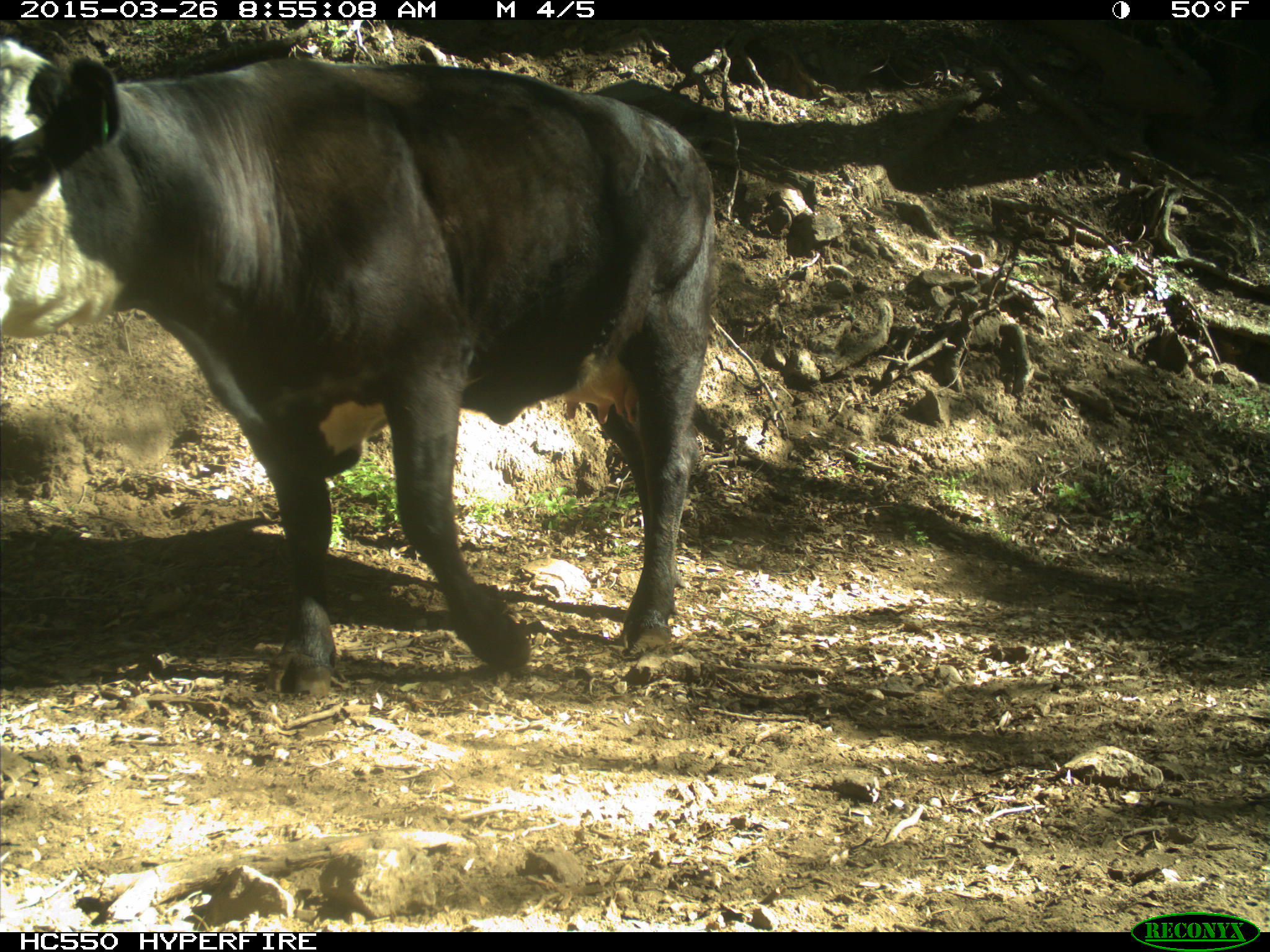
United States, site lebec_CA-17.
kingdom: Animalia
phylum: Chordata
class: Mammalia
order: Artiodactyla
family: Bovidae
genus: Bos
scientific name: Bos taurus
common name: domestic cow